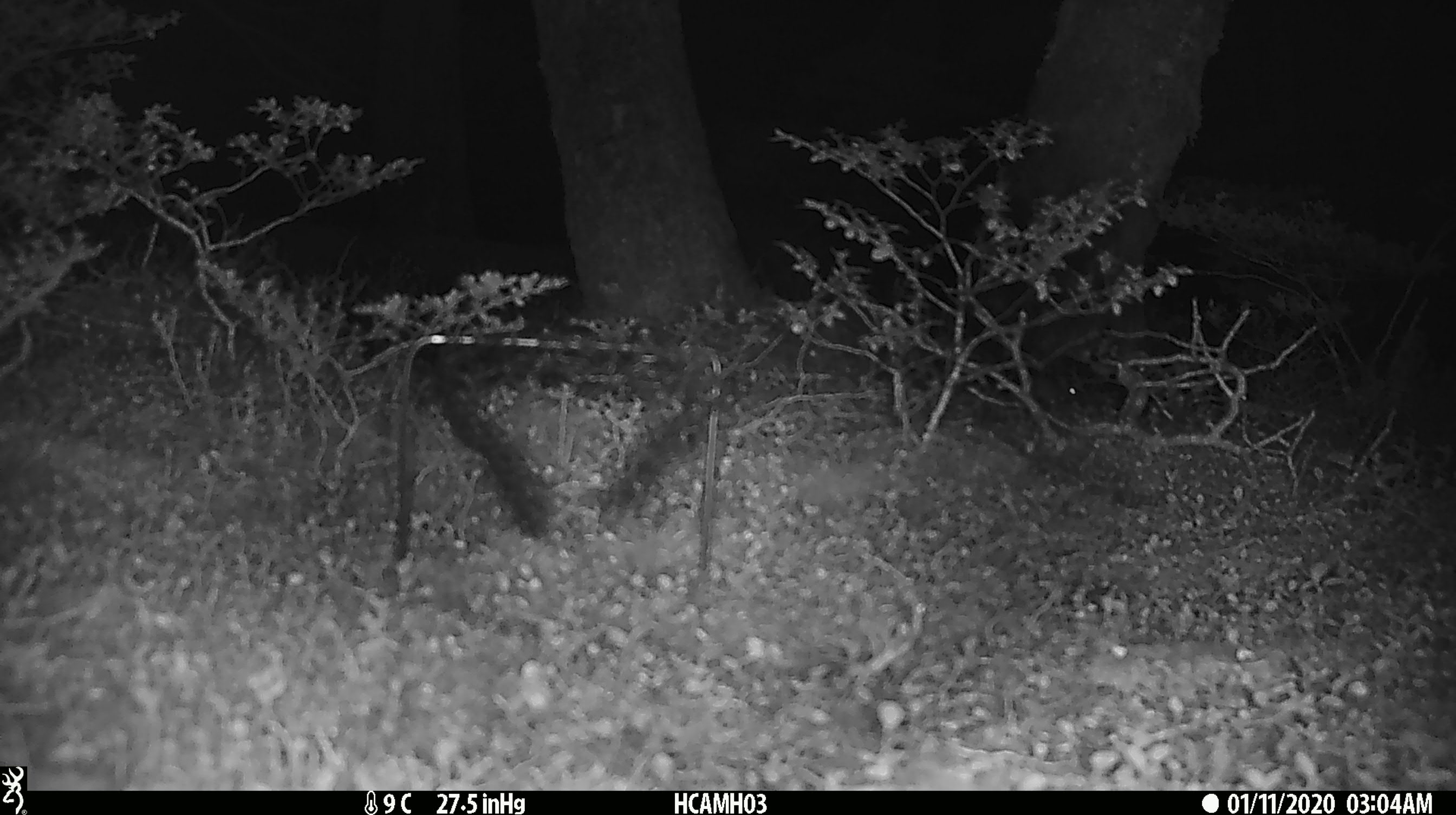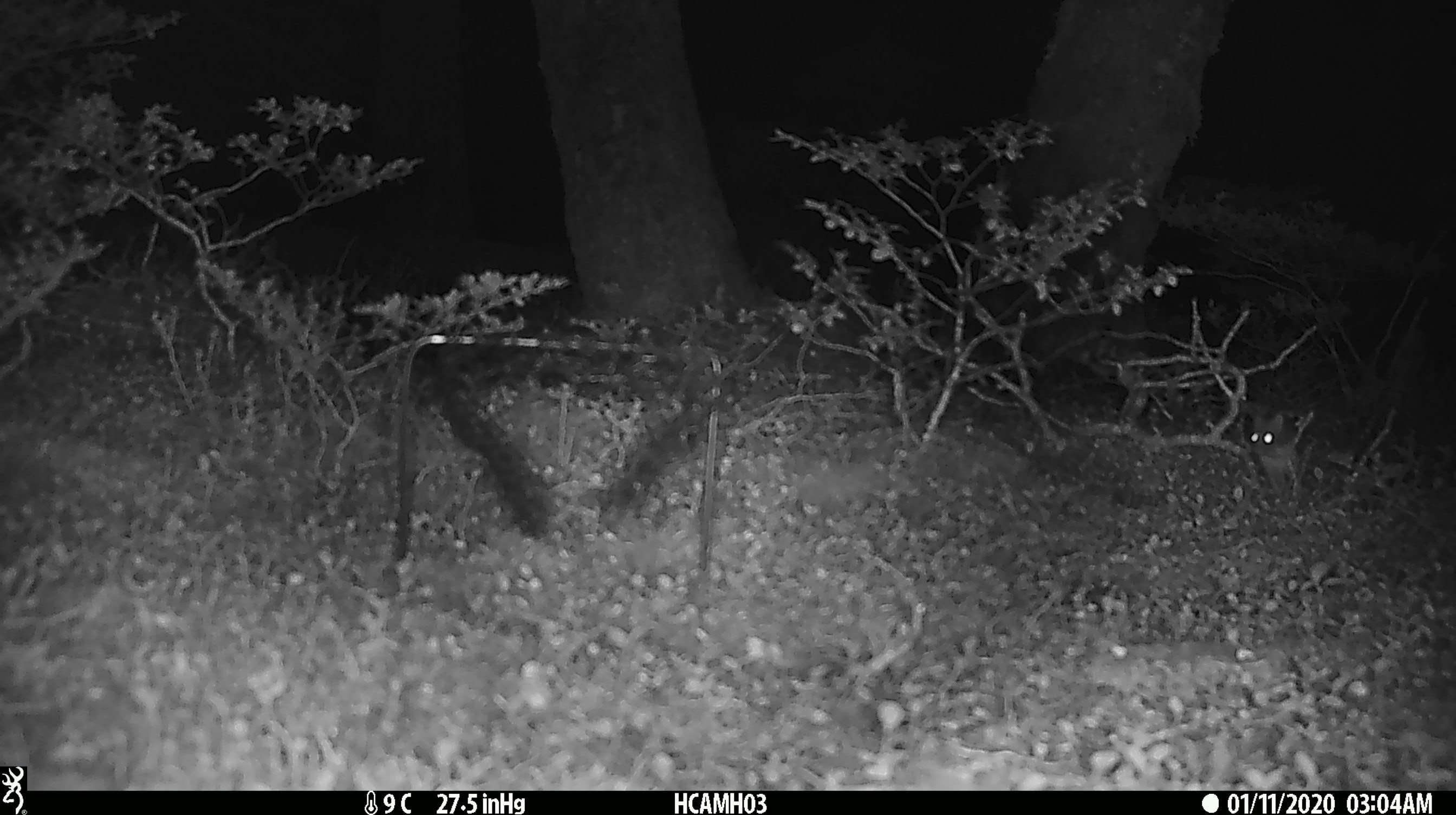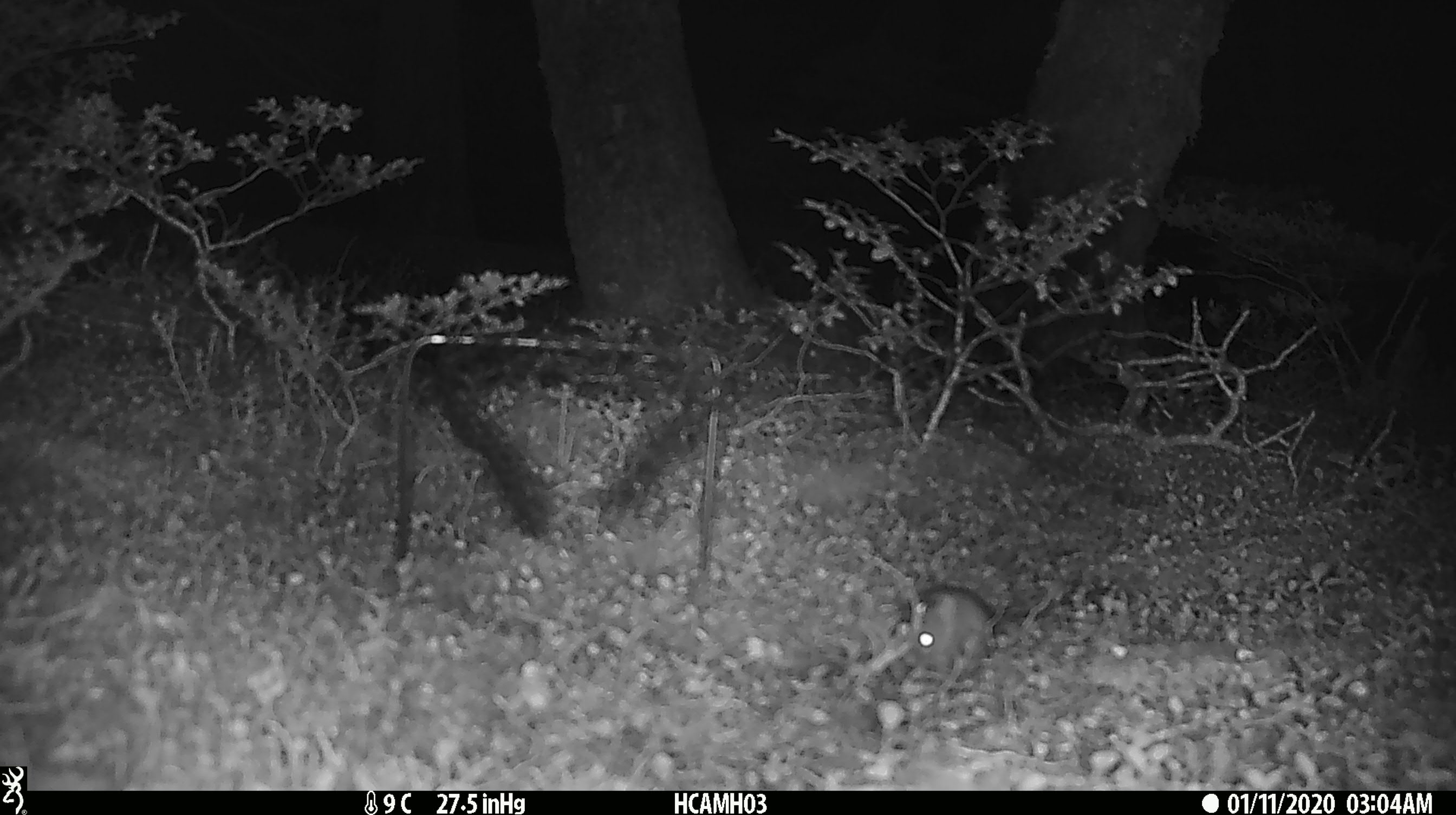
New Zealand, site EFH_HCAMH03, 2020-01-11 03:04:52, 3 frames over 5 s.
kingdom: Animalia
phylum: Chordata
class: Mammalia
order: Rodentia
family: Muridae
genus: Mus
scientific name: Mus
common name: mouse